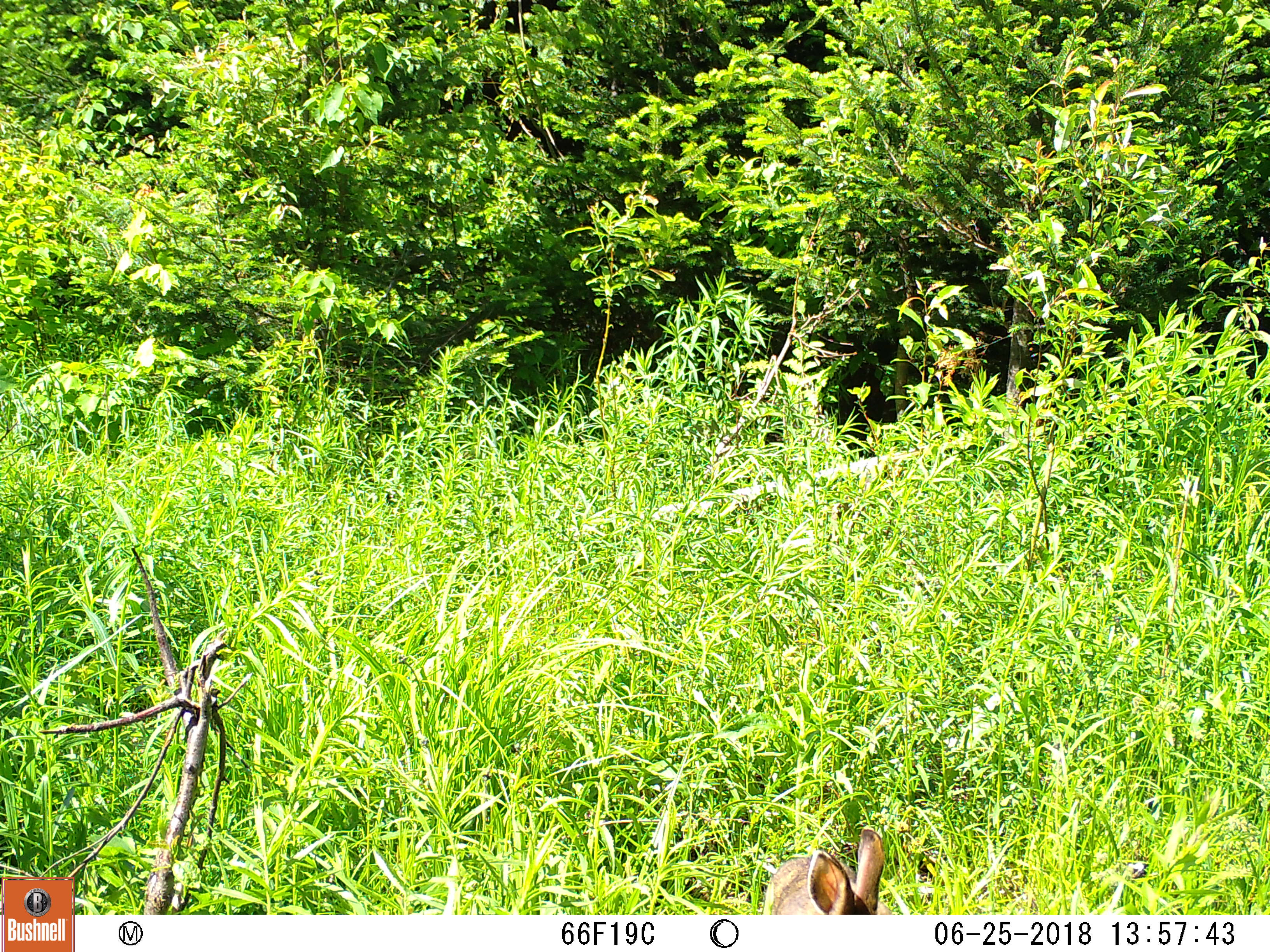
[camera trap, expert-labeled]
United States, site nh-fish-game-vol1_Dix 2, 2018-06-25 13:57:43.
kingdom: Animalia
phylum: Chordata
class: Mammalia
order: Lagomorpha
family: Leporidae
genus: Lepus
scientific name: Lepus americanus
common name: snowshoe hare